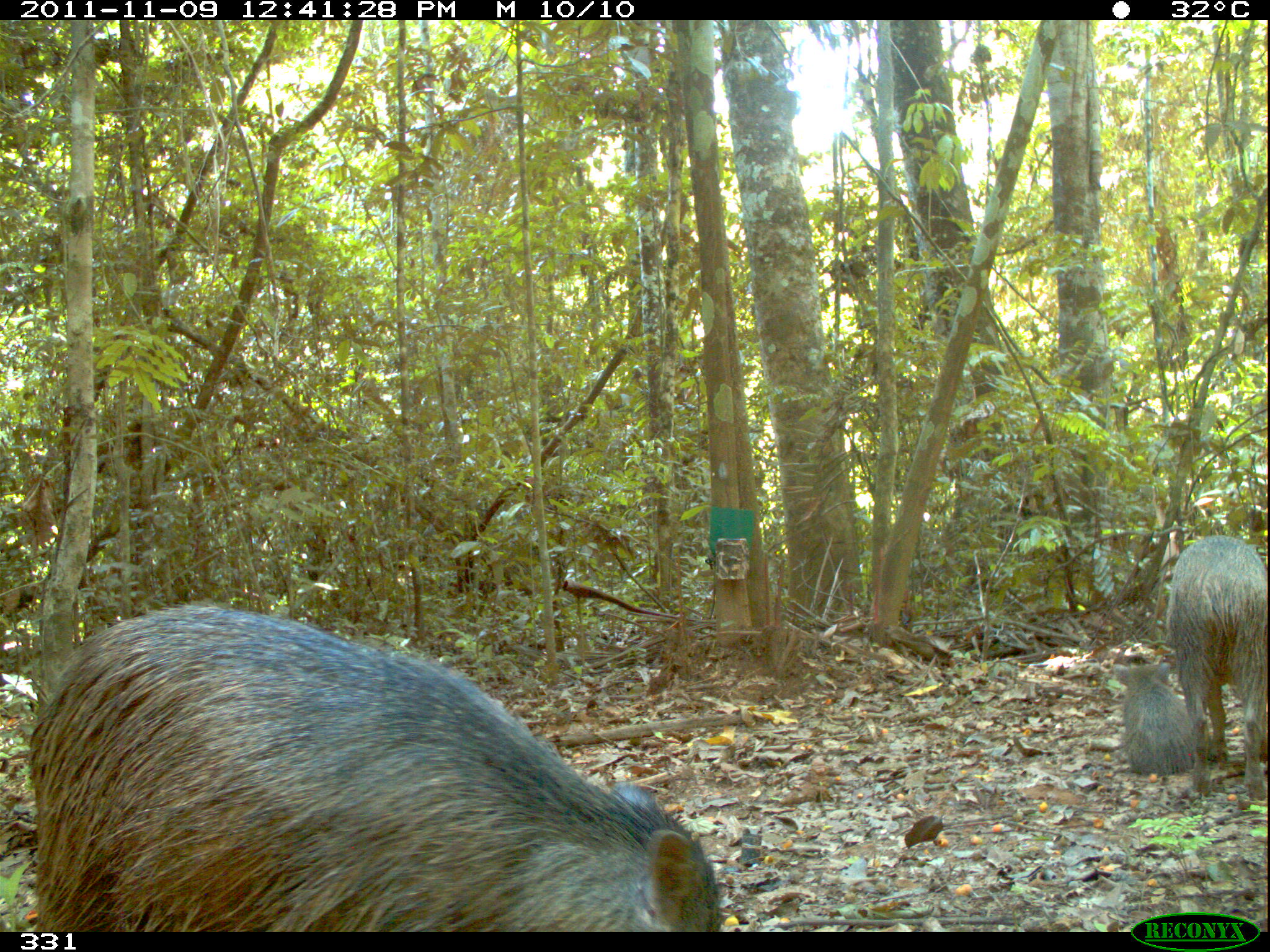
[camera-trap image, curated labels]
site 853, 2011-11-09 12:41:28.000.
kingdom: Animalia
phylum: Chordata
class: Mammalia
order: Artiodactyla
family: Tayassuidae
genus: Pecari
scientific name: Pecari tajacu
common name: collared peccary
Pecari tajacu (collared peccary).